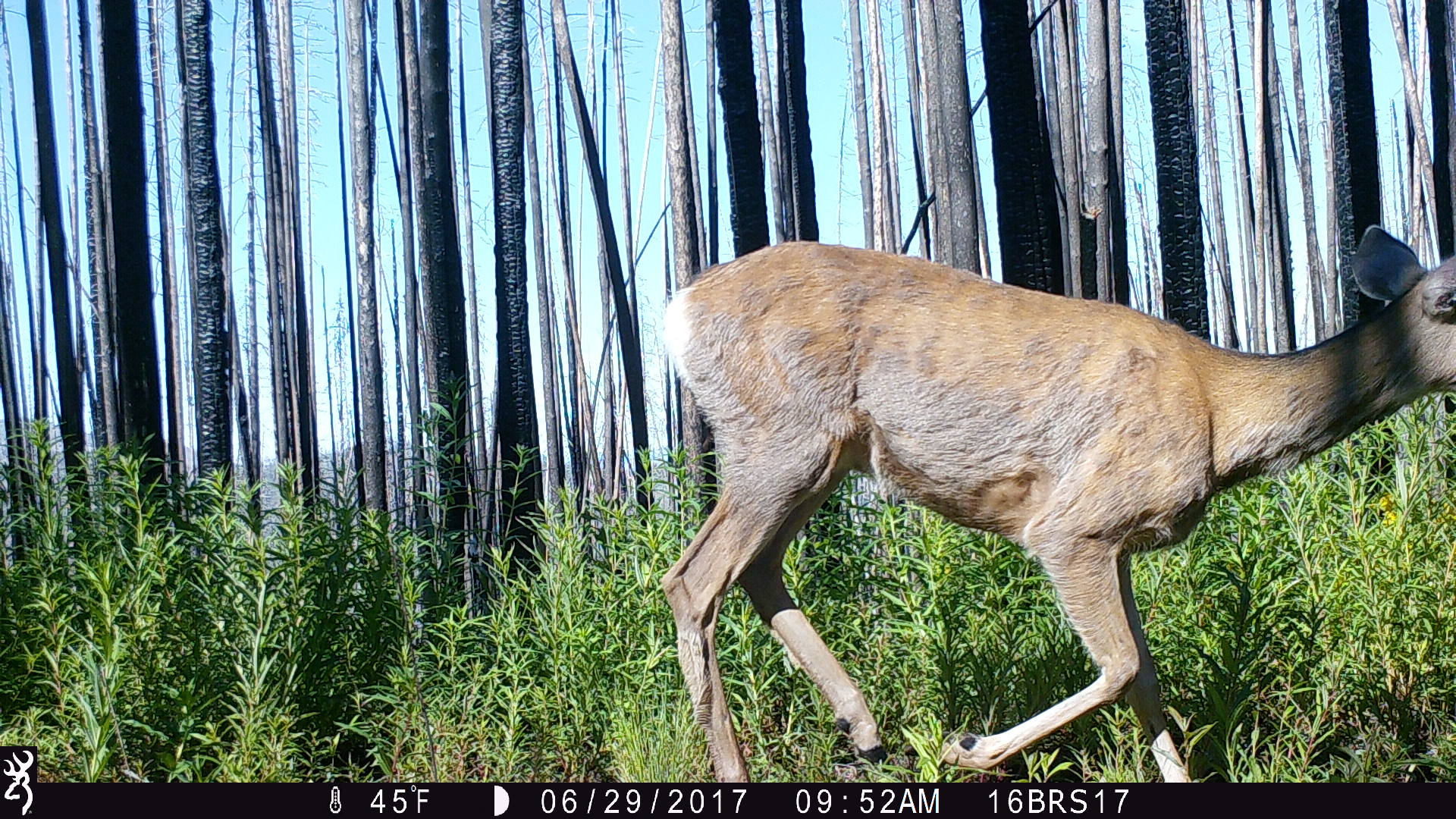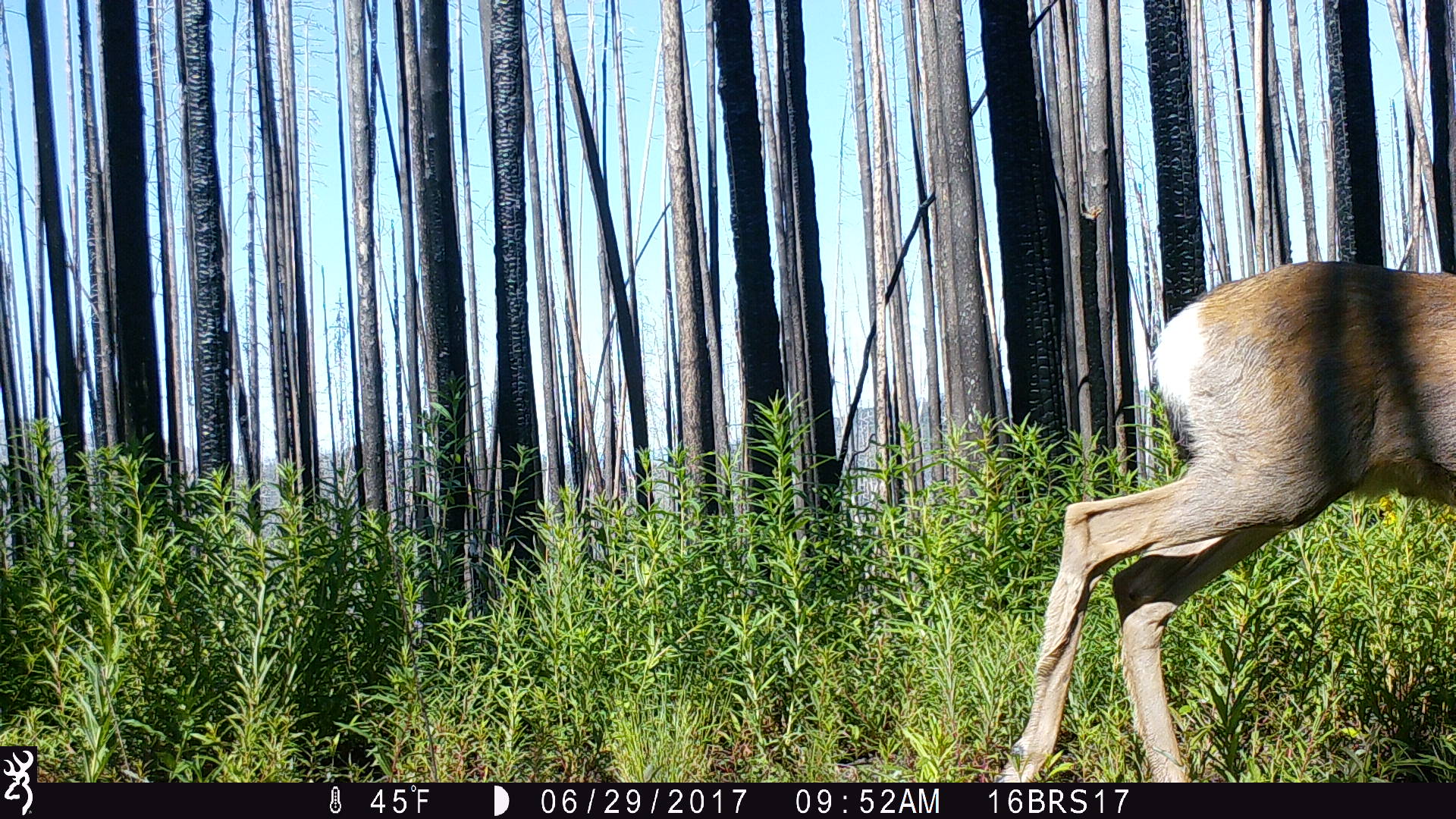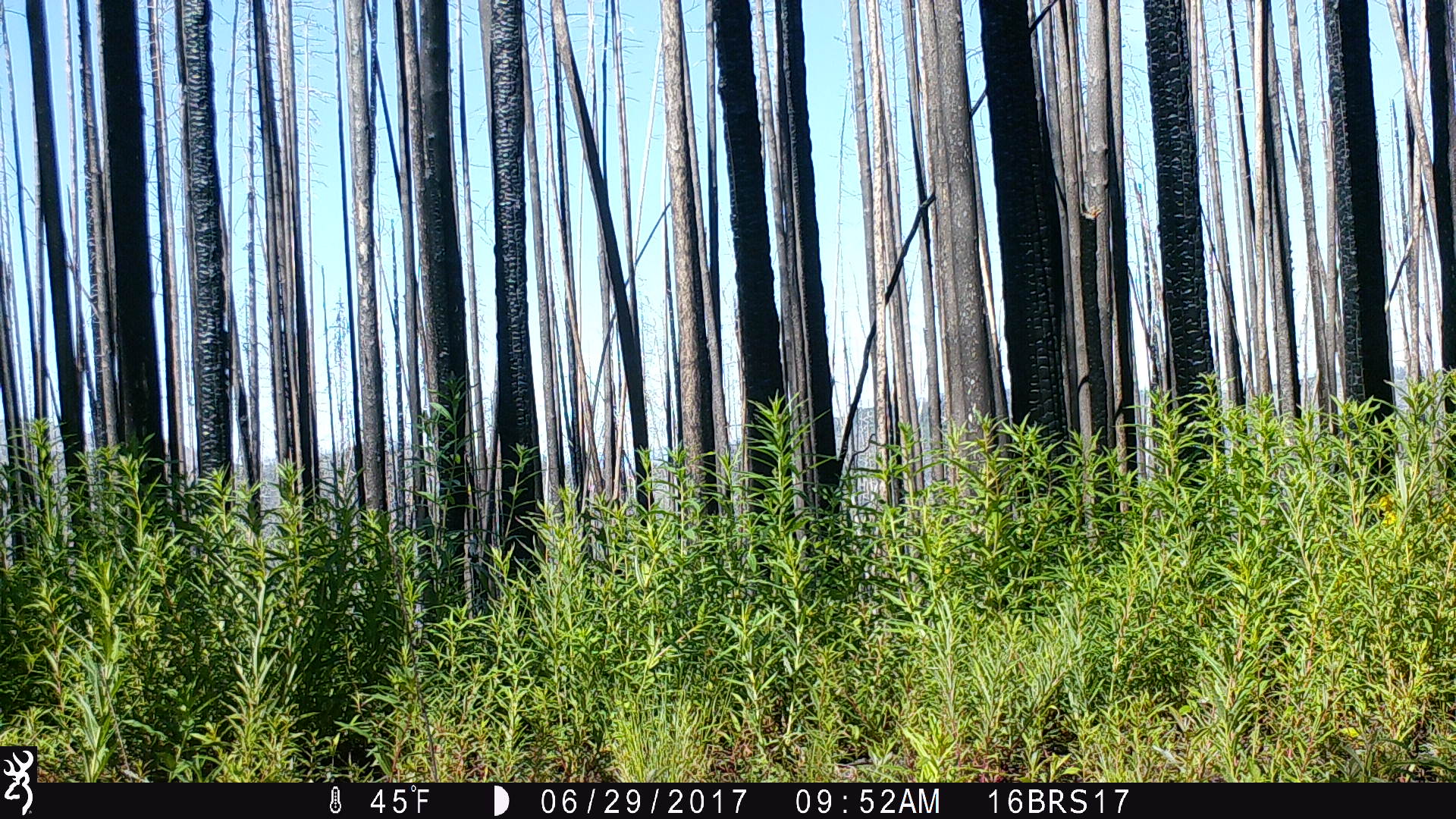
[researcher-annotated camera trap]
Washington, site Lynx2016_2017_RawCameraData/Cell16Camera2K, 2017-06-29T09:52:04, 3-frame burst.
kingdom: Animalia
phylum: Chordata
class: Mammalia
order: Artiodactyla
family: Cervidae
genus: Odocoileus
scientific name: Odocoileus hemionus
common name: mule deer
Odocoileus hemionus (mule deer). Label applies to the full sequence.